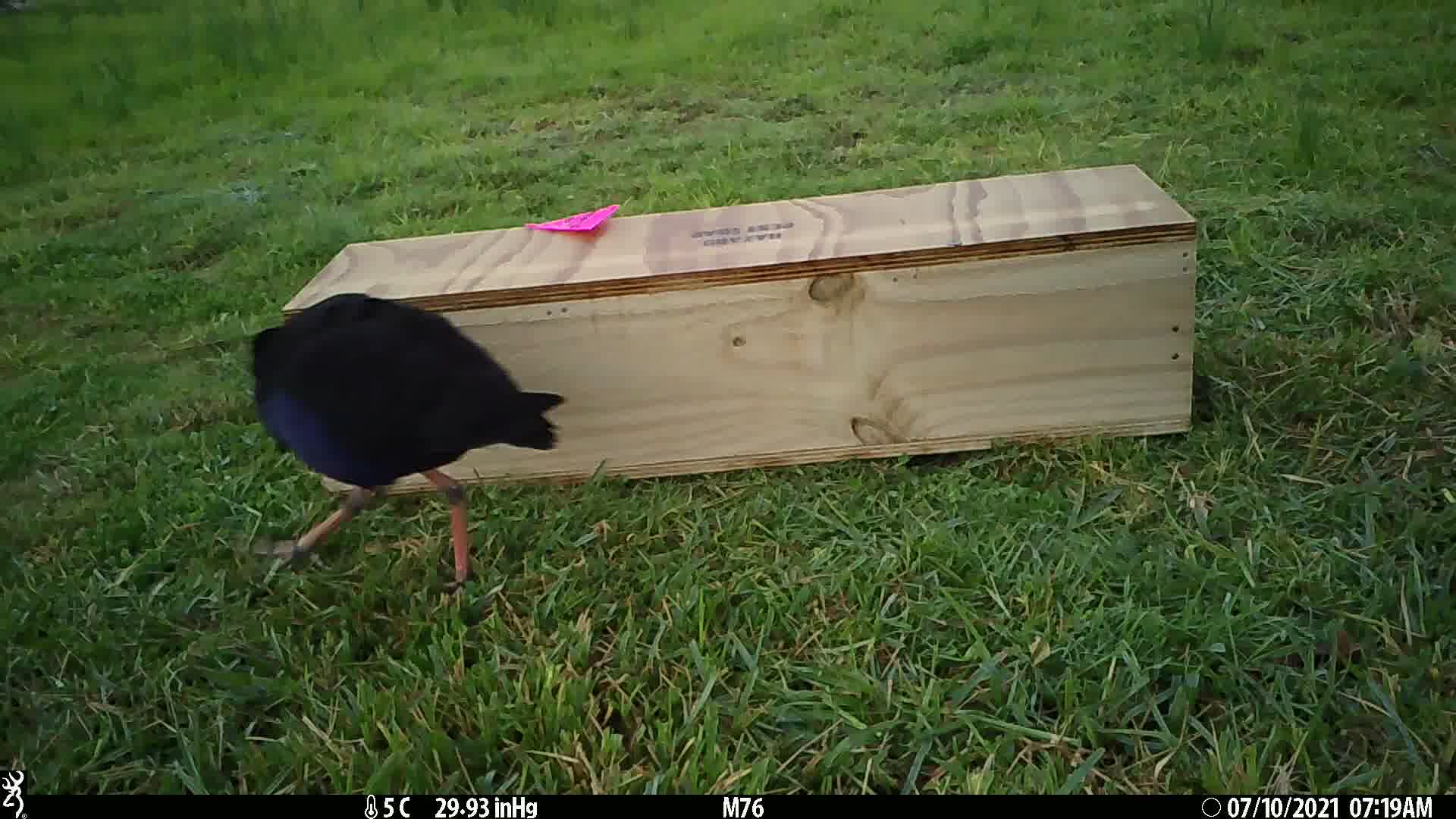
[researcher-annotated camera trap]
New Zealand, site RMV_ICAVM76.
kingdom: Animalia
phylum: Chordata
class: Aves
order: Gruiformes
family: Rallidae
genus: Porphyrio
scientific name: Porphyrio melanotus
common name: australasian swamphen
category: pukeko